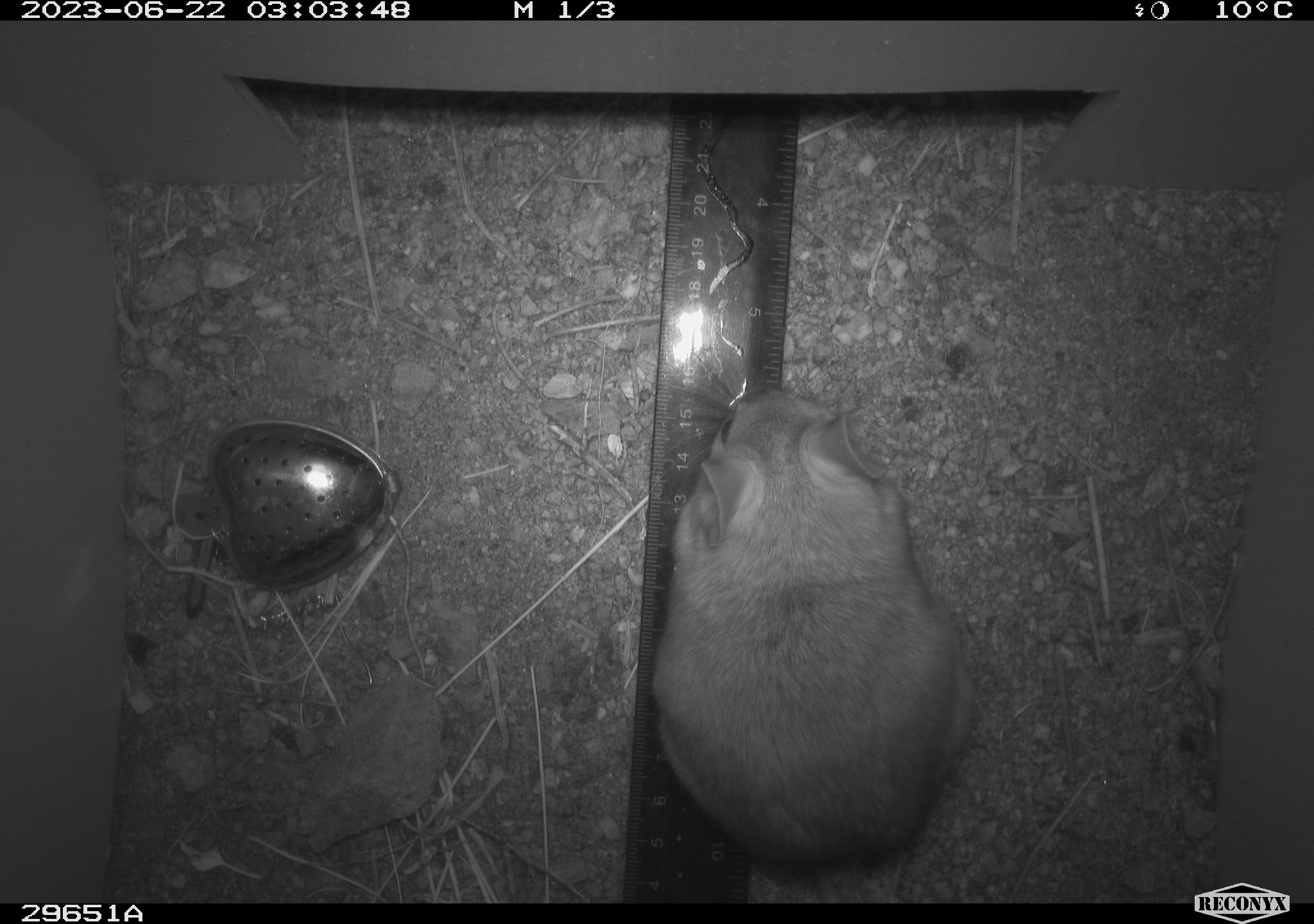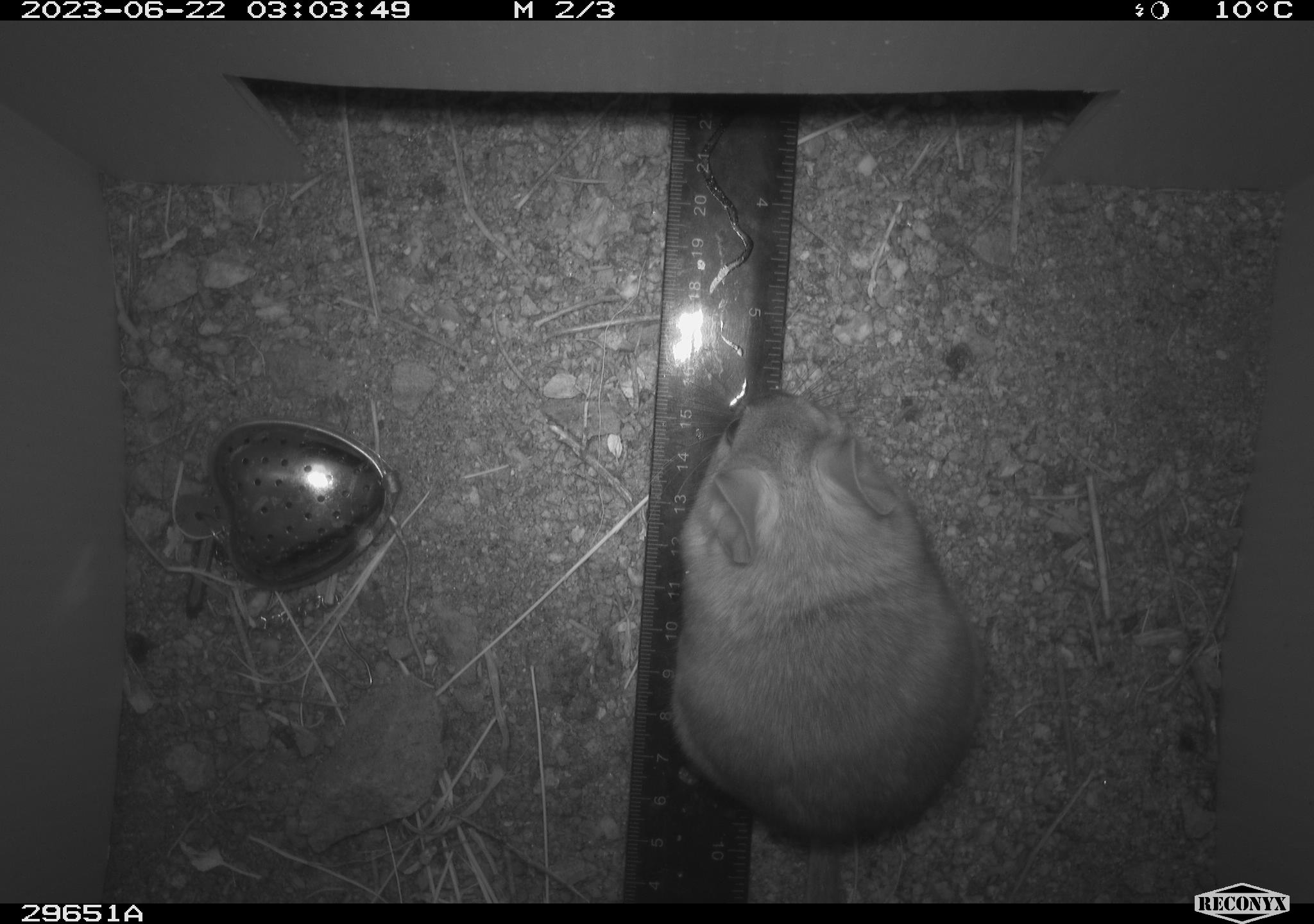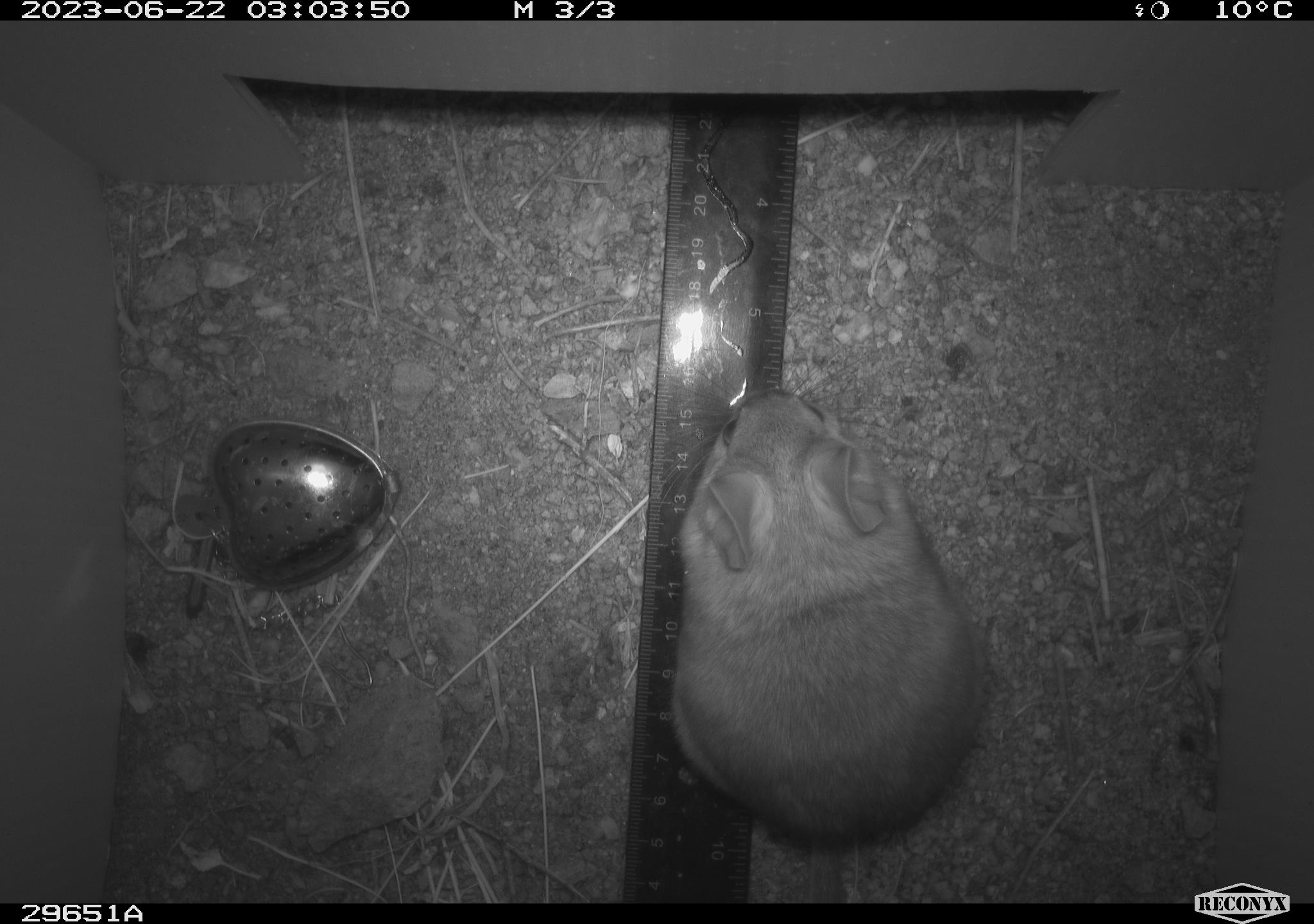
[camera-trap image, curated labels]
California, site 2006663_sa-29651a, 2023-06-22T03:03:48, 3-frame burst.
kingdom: Animalia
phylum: Chordata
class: Mammalia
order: Rodentia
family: Cricetidae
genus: Neotoma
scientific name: Neotoma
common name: pack rat or woodrat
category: neotoma species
Neotoma species (pack rat or woodrat) (Neotoma).